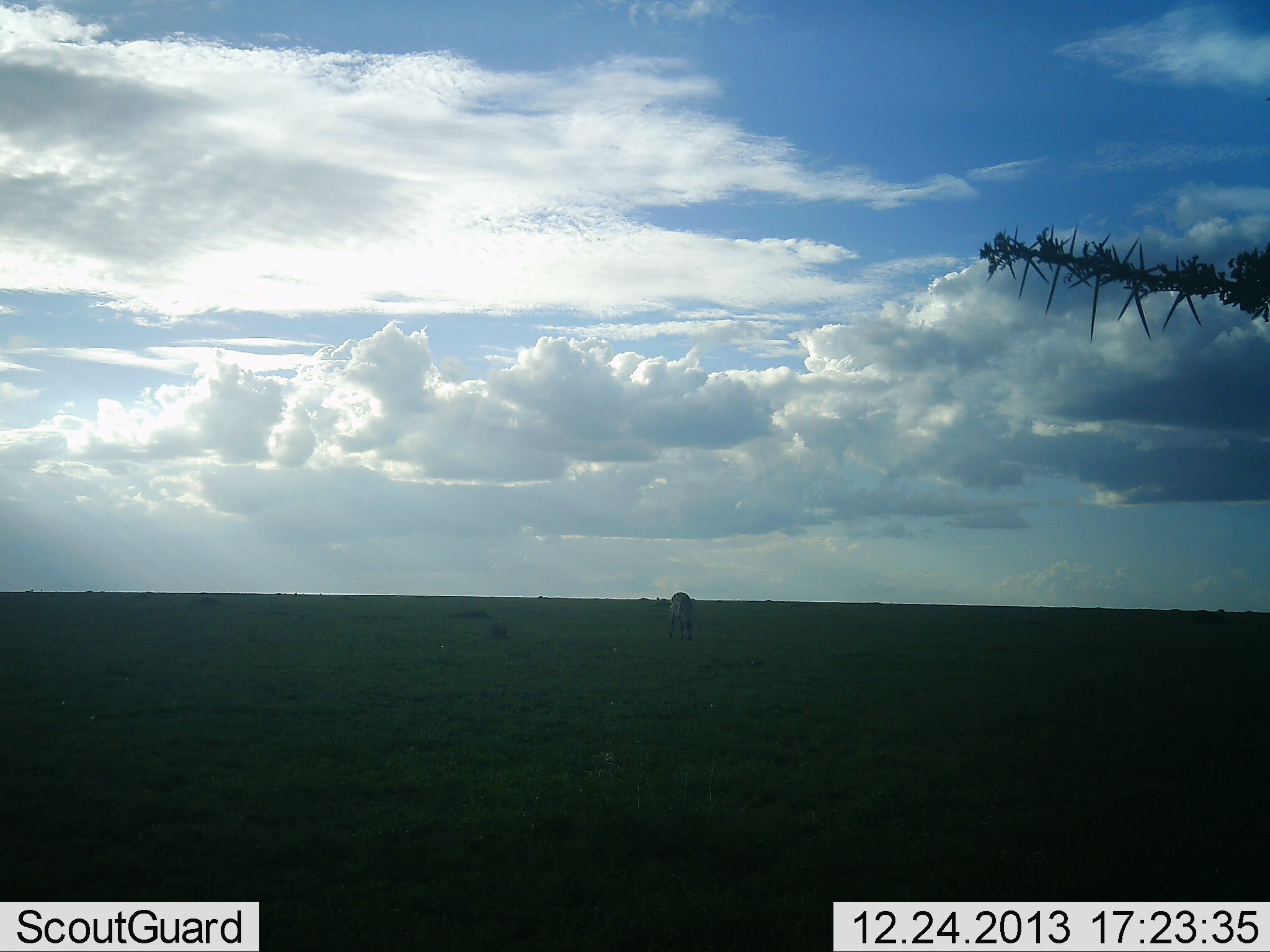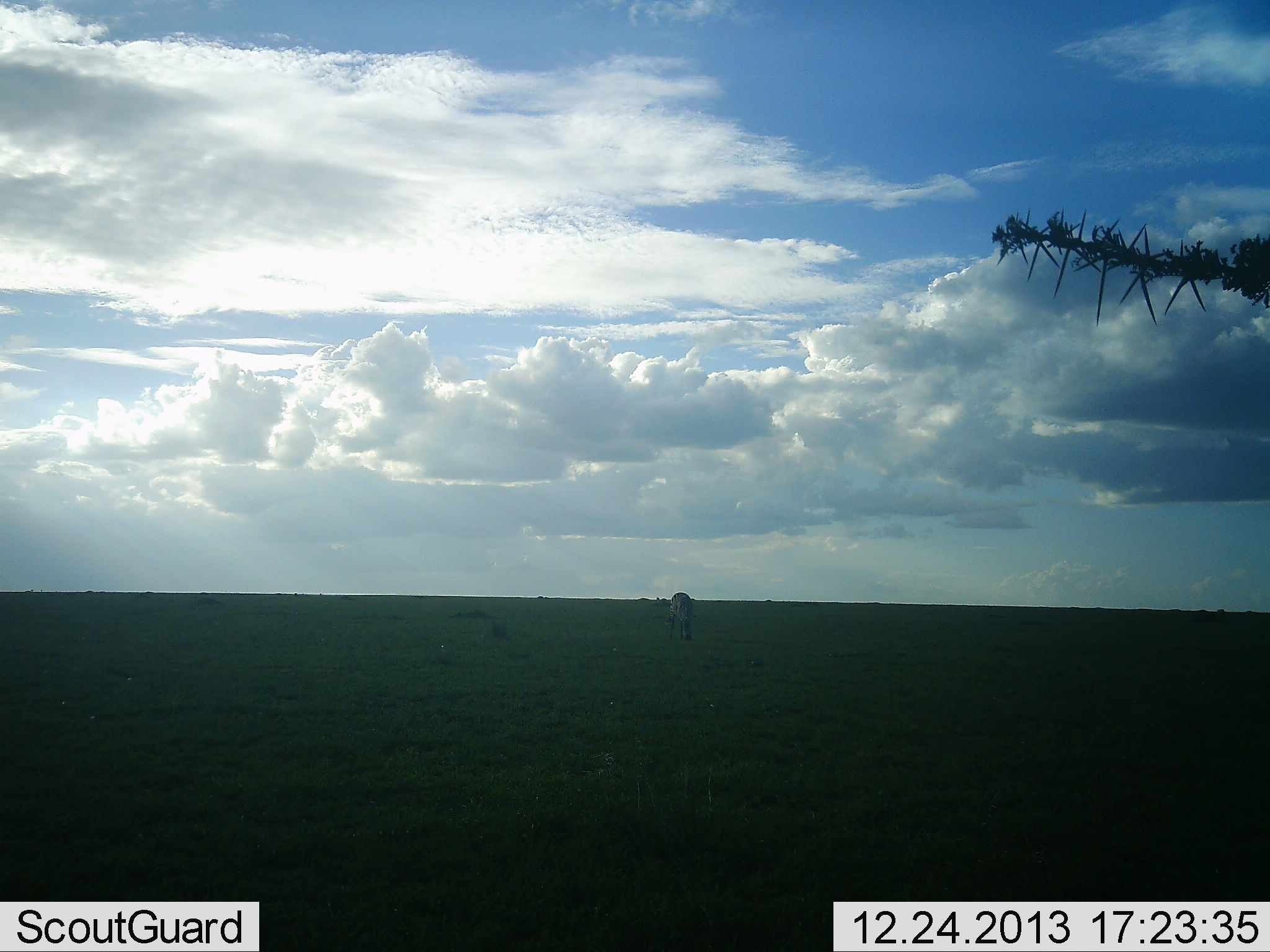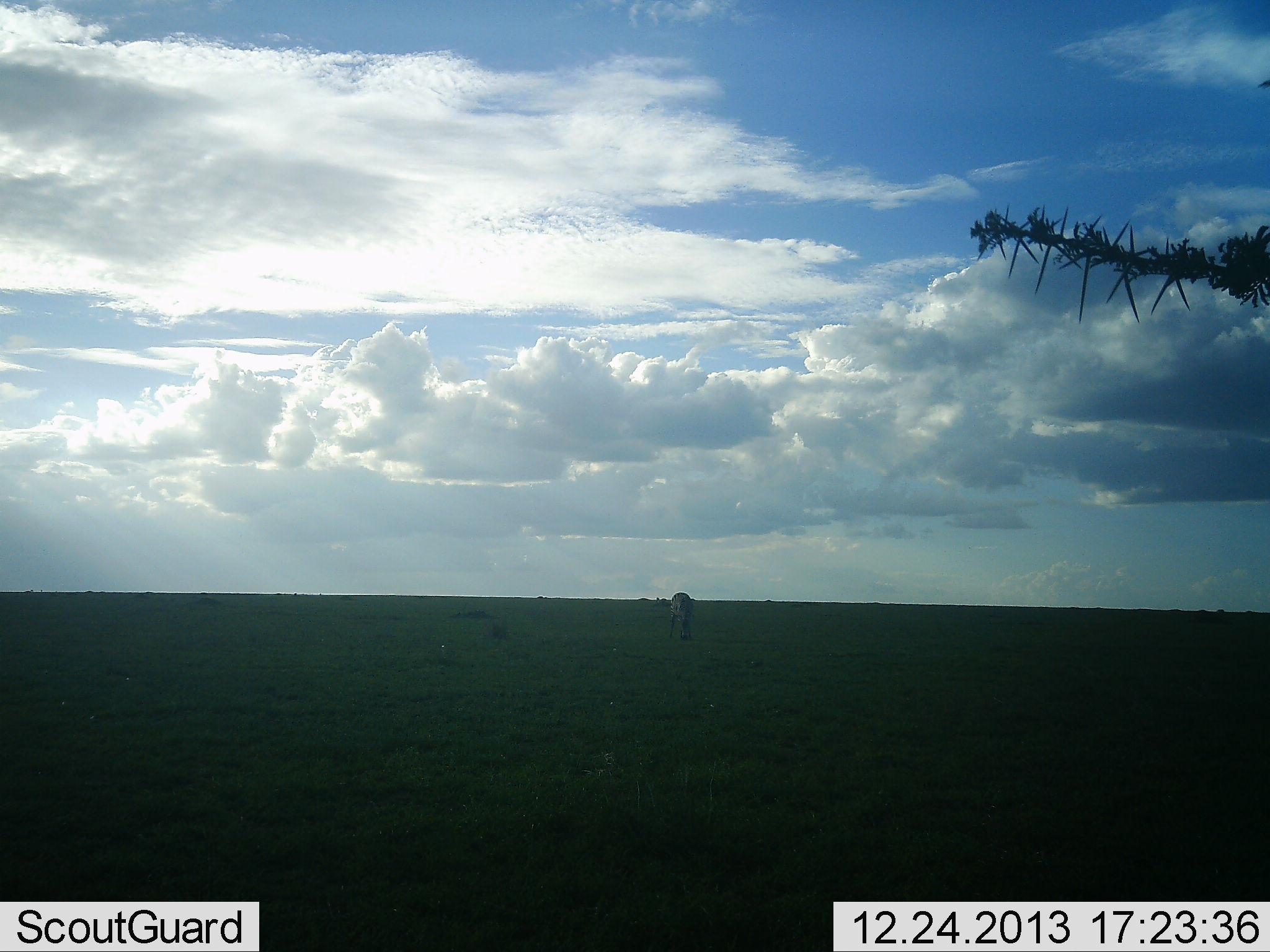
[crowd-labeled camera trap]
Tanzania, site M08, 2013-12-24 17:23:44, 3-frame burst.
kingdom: Animalia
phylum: Chordata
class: Mammalia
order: Perissodactyla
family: Equidae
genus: Equus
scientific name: Equus quagga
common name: plains zebra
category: zebra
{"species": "zebra (plains zebra) (Equus quagga)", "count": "1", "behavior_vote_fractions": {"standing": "20%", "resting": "0%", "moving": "10%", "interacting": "0%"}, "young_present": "0%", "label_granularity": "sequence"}